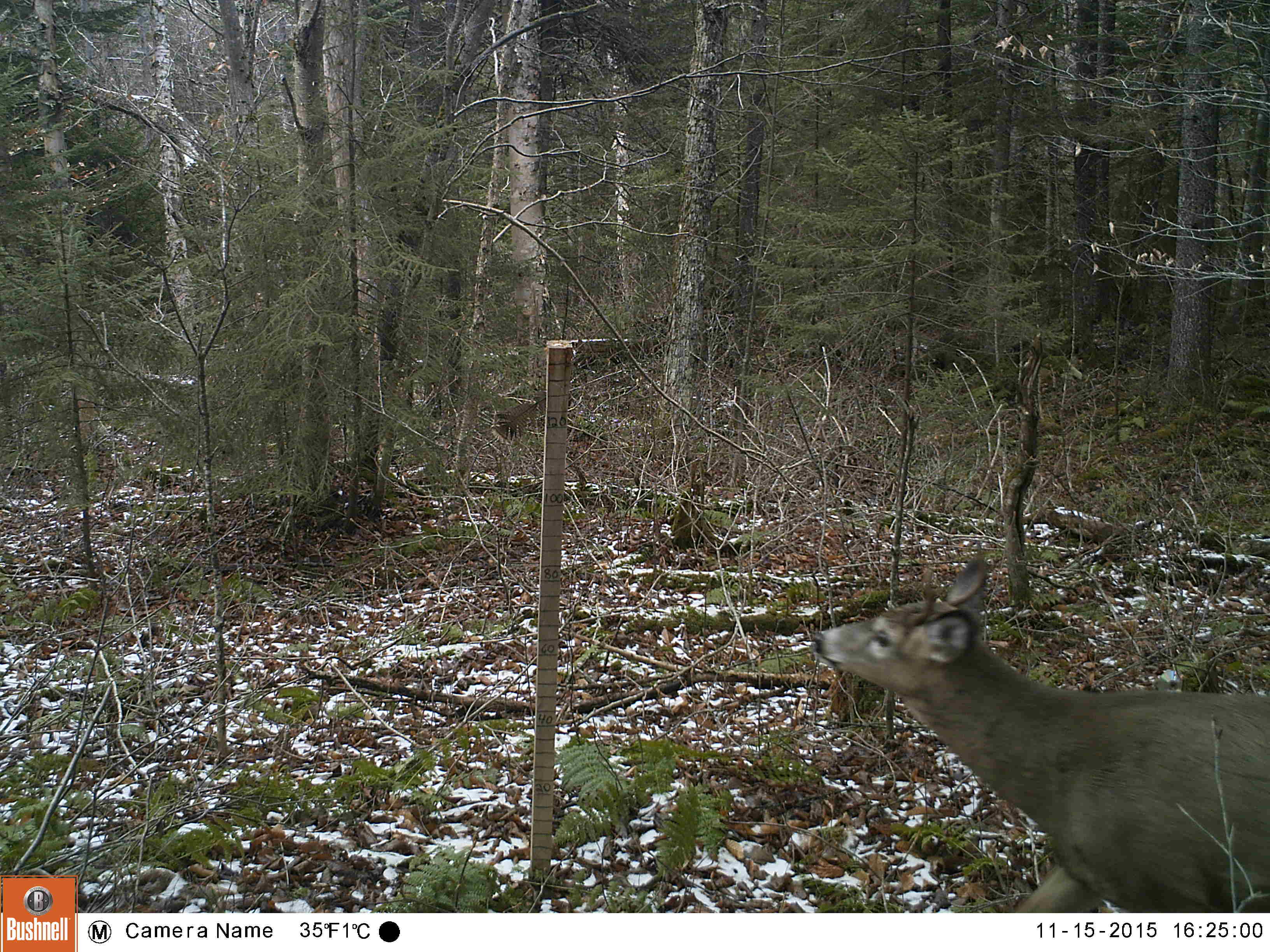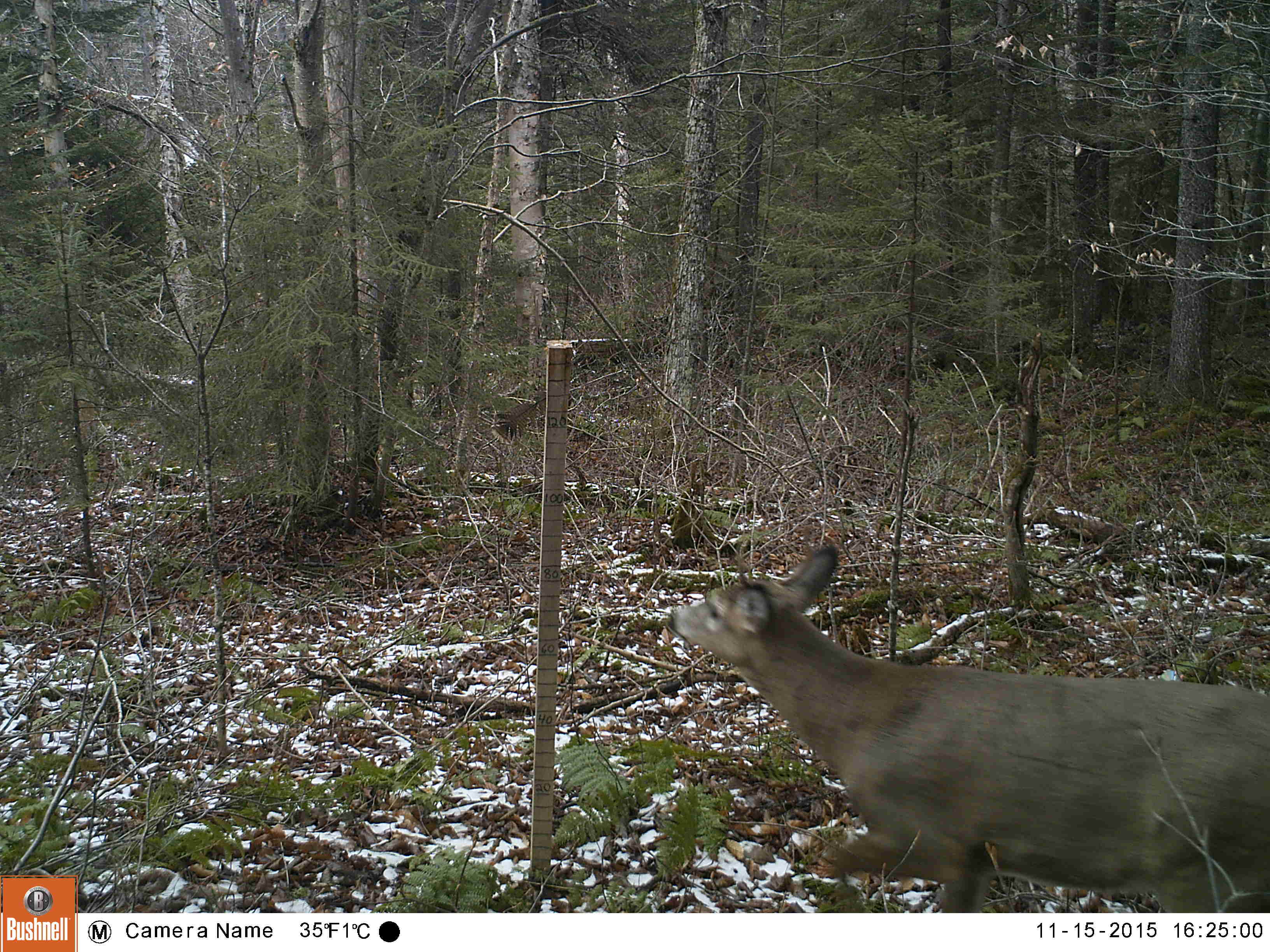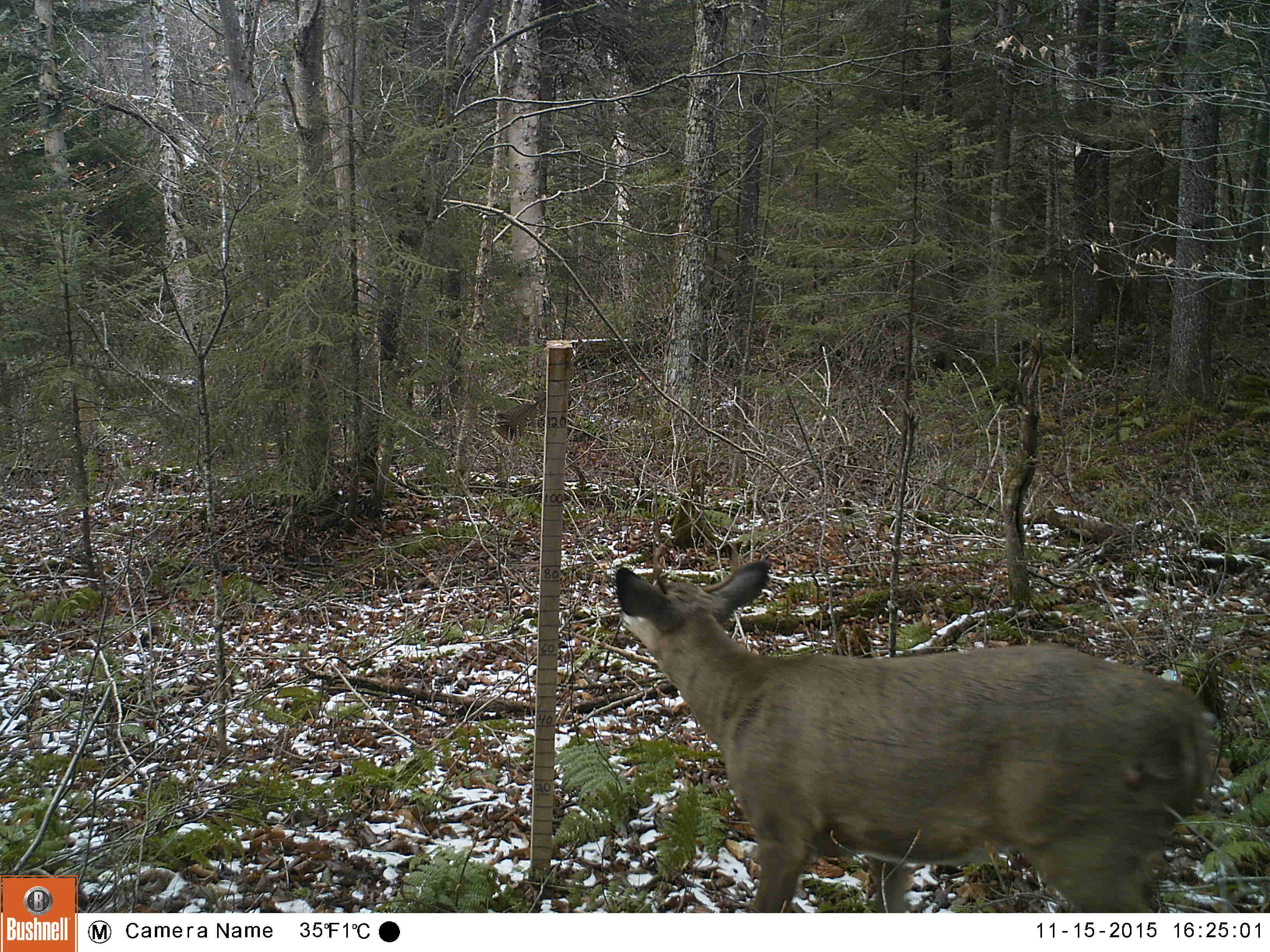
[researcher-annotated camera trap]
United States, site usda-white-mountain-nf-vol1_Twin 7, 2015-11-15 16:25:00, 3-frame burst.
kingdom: Animalia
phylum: Chordata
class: Mammalia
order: Artiodactyla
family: Cervidae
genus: Odocoileus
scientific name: Odocoileus virginianus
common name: white-tailed deer